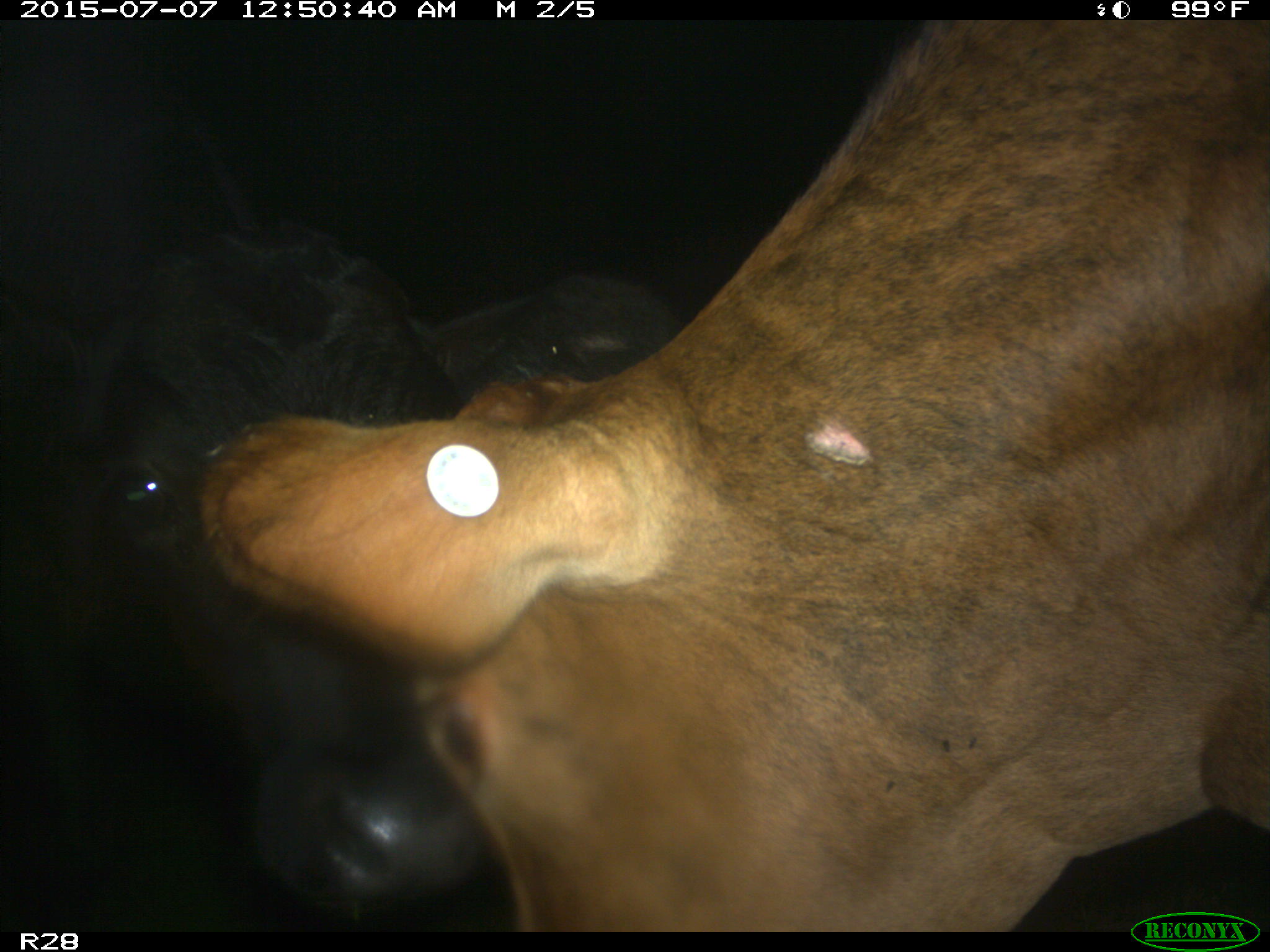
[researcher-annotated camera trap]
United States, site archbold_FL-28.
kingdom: Animalia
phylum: Chordata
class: Mammalia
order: Artiodactyla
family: Bovidae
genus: Bos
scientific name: Bos taurus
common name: domestic cow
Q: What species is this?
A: Bos taurus (domestic cow).